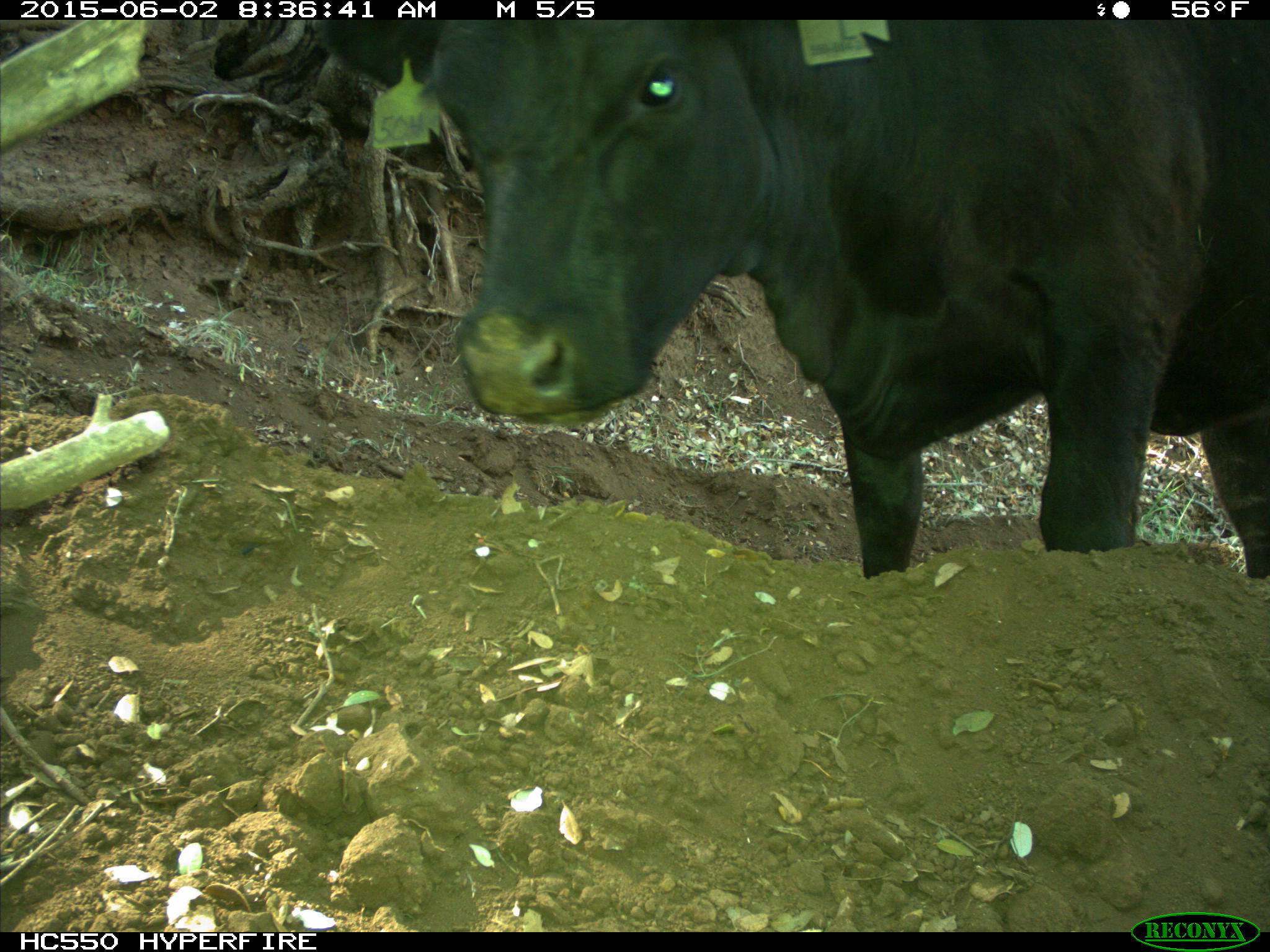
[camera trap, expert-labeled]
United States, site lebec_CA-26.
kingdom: Animalia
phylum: Chordata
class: Mammalia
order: Artiodactyla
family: Bovidae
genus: Bos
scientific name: Bos taurus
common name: domestic cow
Bos taurus (domestic cow).